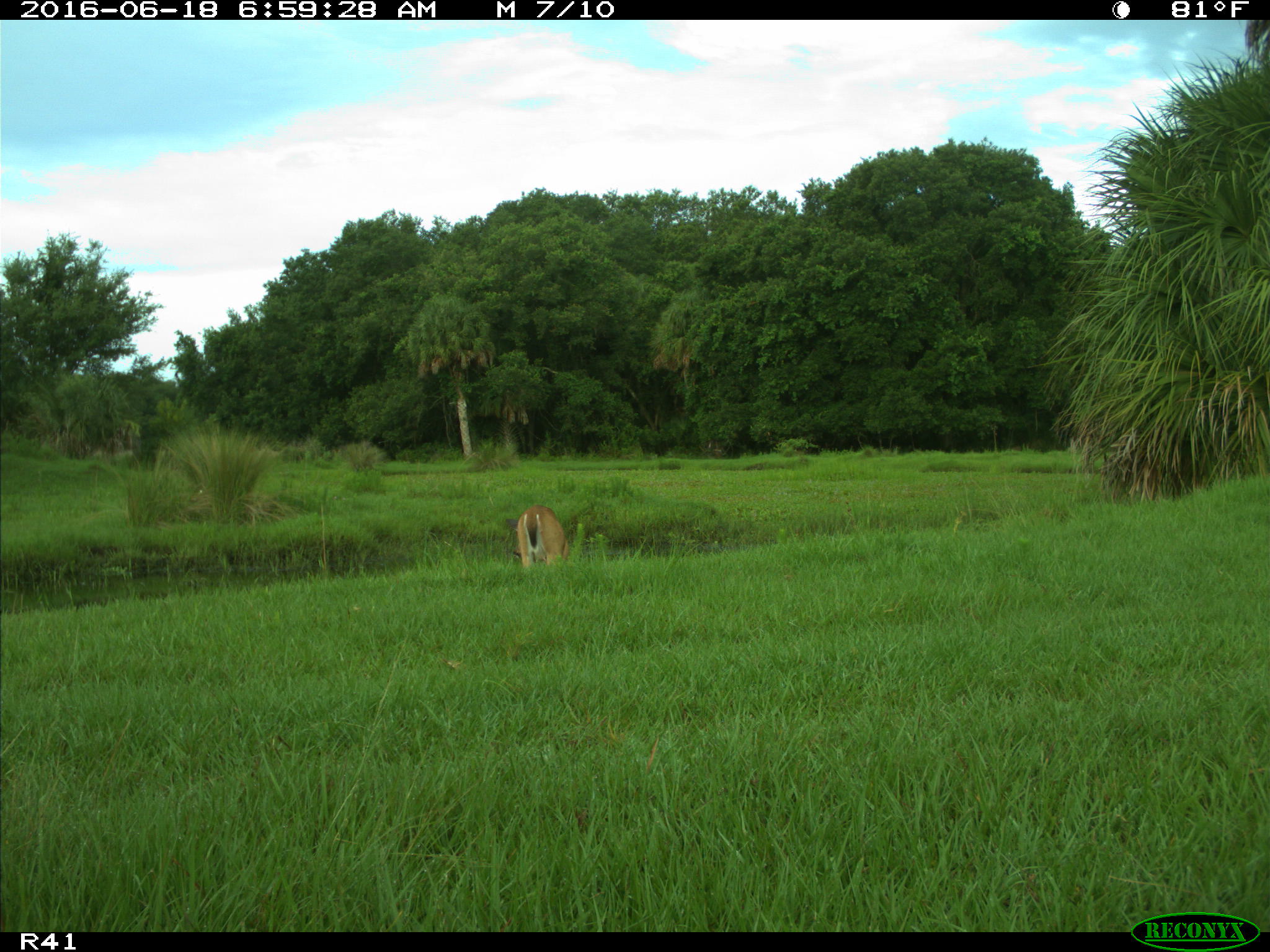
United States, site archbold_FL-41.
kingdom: Animalia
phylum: Chordata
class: Mammalia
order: Artiodactyla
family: Cervidae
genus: Odocoileus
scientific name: Odocoileus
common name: deer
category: unidentified deer